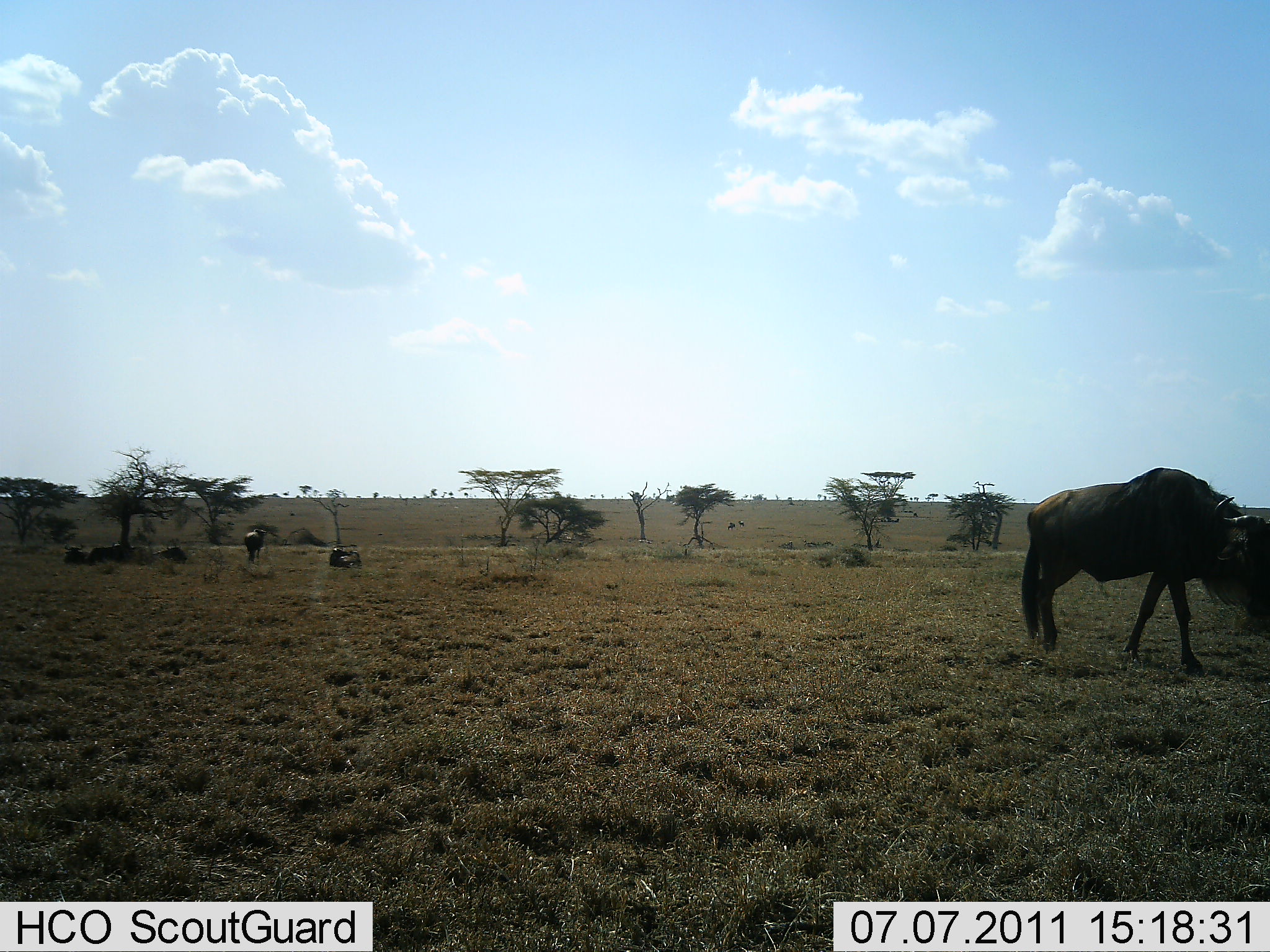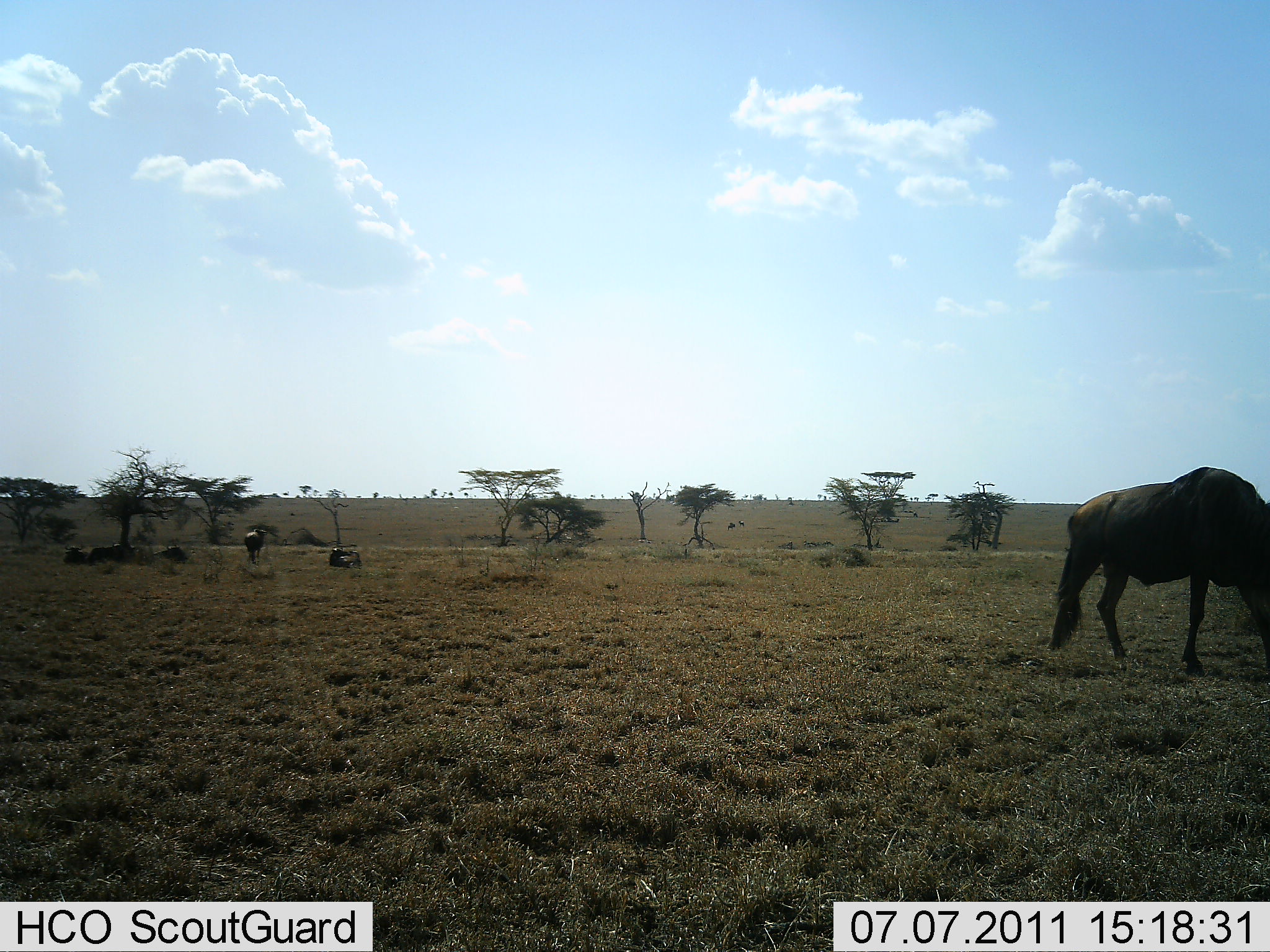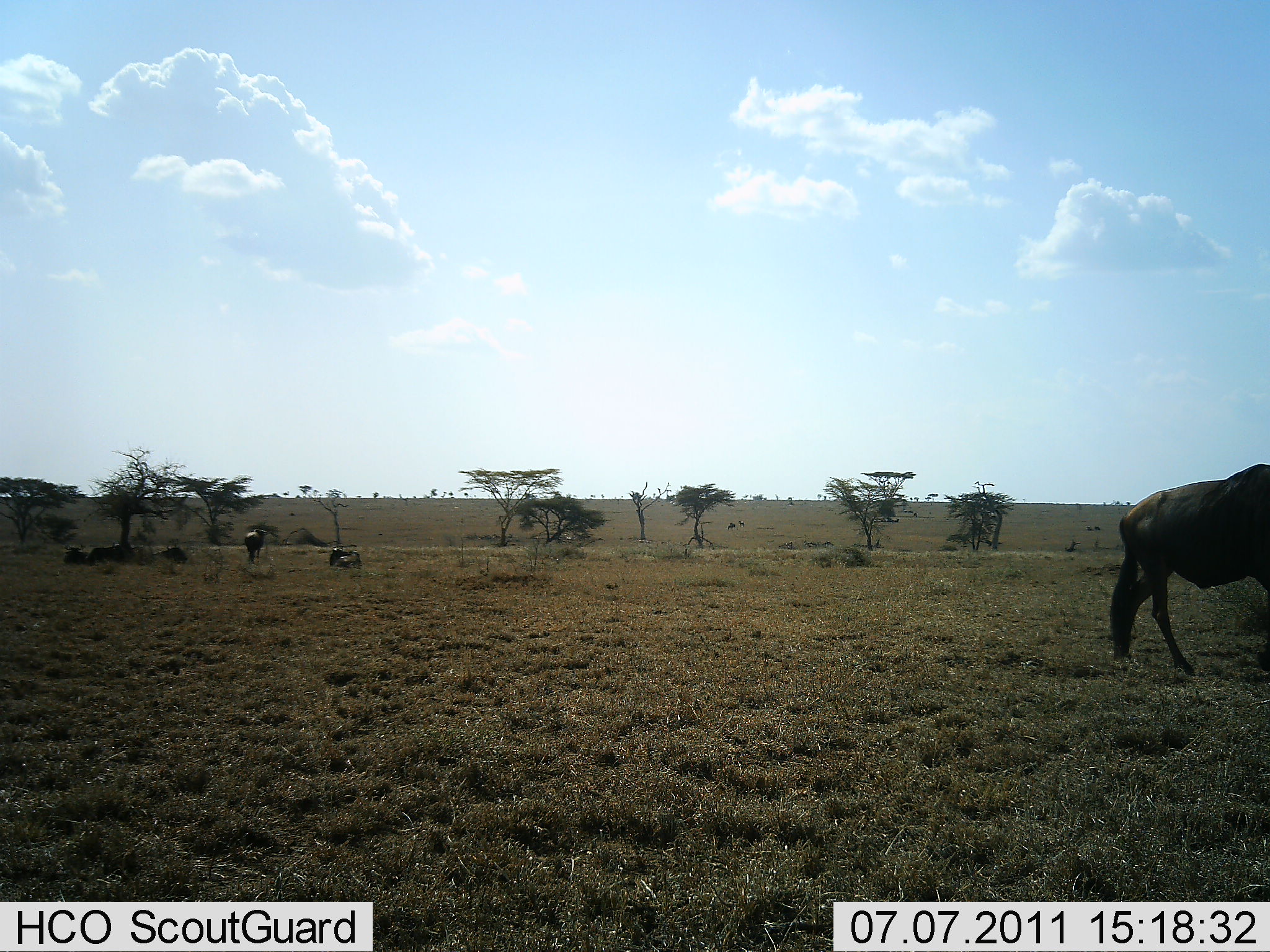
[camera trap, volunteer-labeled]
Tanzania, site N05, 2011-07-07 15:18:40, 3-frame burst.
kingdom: Animalia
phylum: Chordata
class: Mammalia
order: Artiodactyla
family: Bovidae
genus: Connochaetes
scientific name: Connochaetes taurinus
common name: blue wildebeest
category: wildebeest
Wildebeest (blue wildebeest) (Connochaetes taurinus), count 5. Behavior (volunteer vote fractions): standing 33%, resting 67%, moving 75%, interacting 8%. Young present (vote fraction): 0%. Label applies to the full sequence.